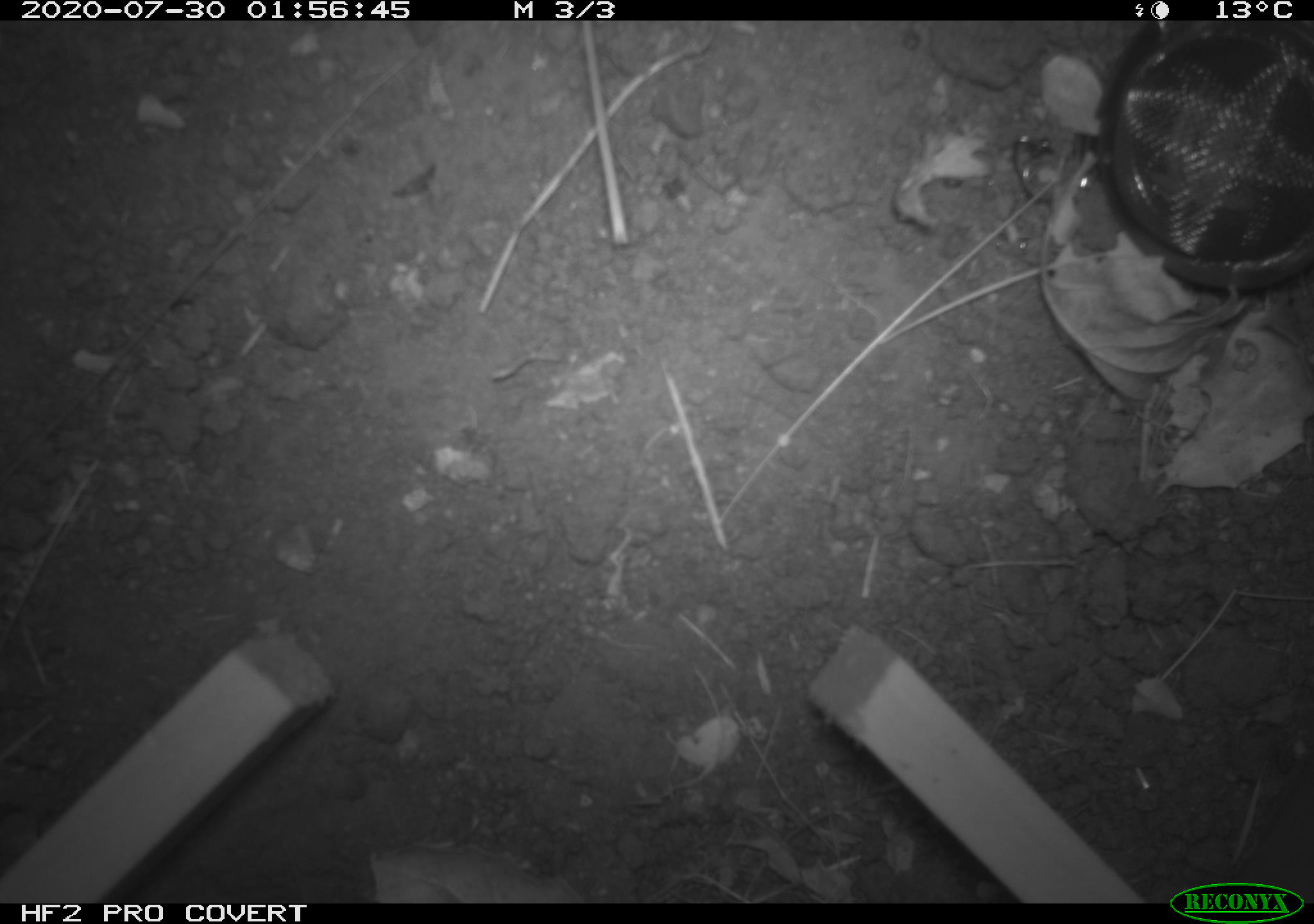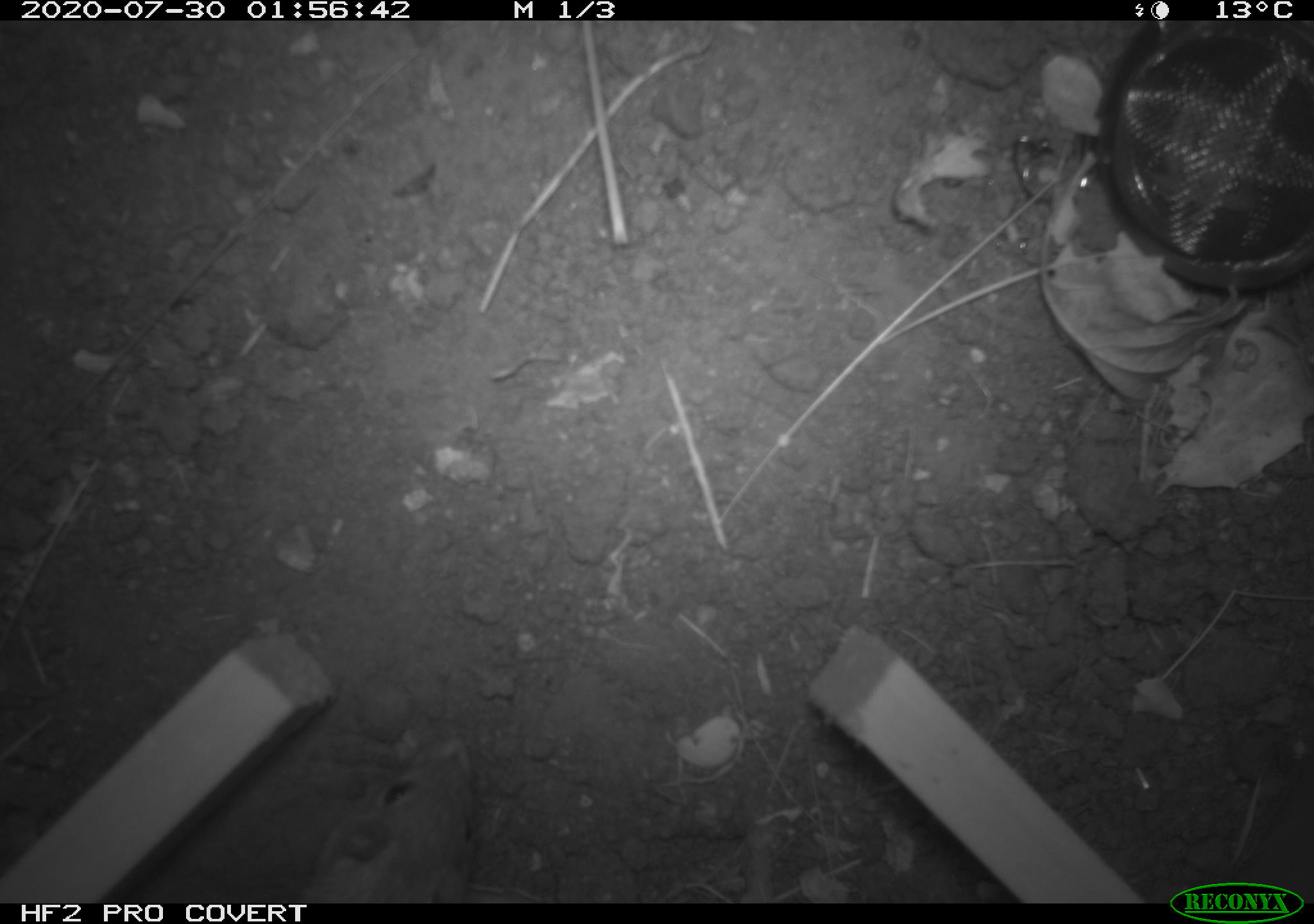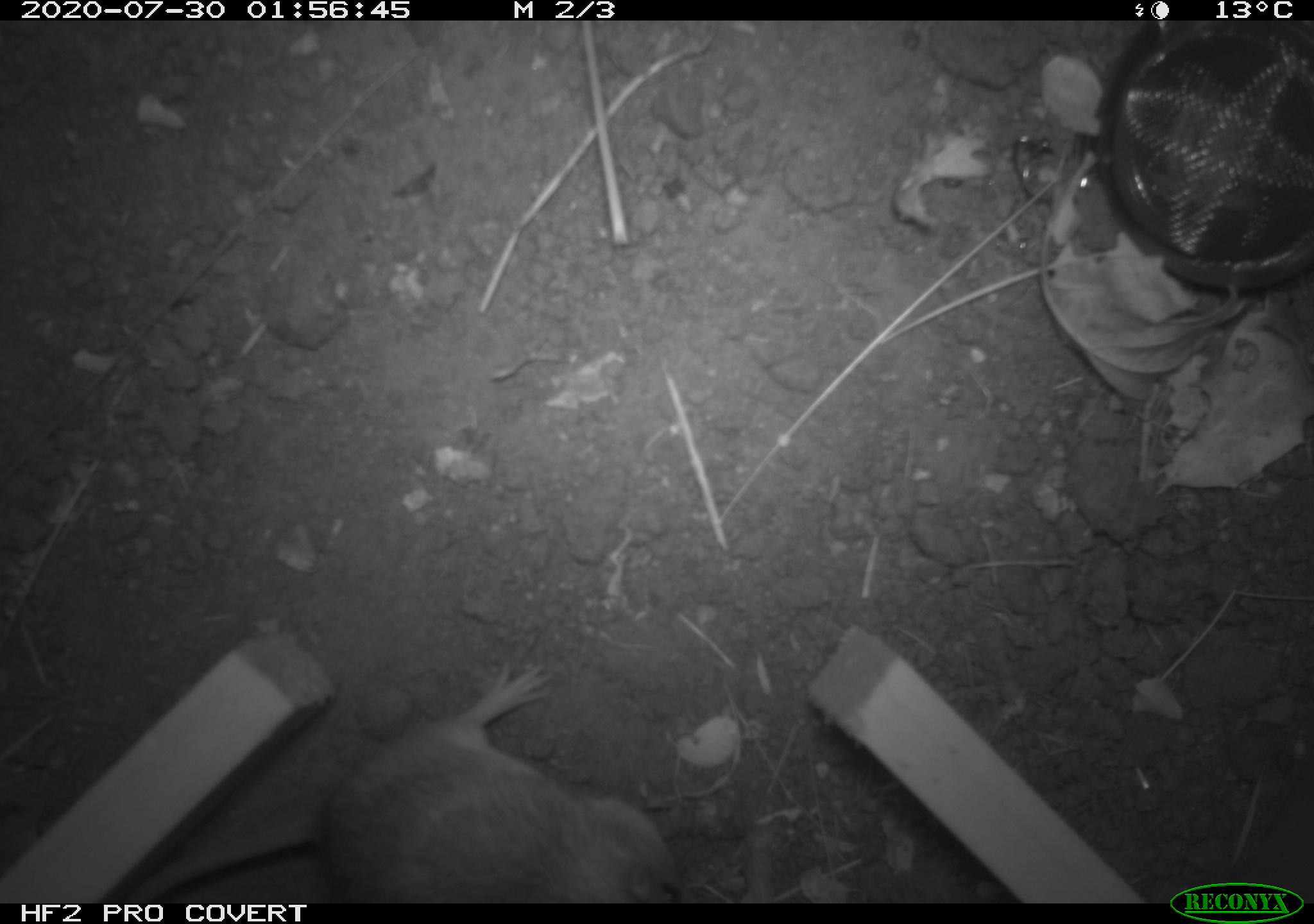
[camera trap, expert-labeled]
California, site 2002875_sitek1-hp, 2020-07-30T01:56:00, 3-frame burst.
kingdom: Animalia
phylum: Chordata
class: Mammalia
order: Rodentia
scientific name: Rodentia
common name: rodent